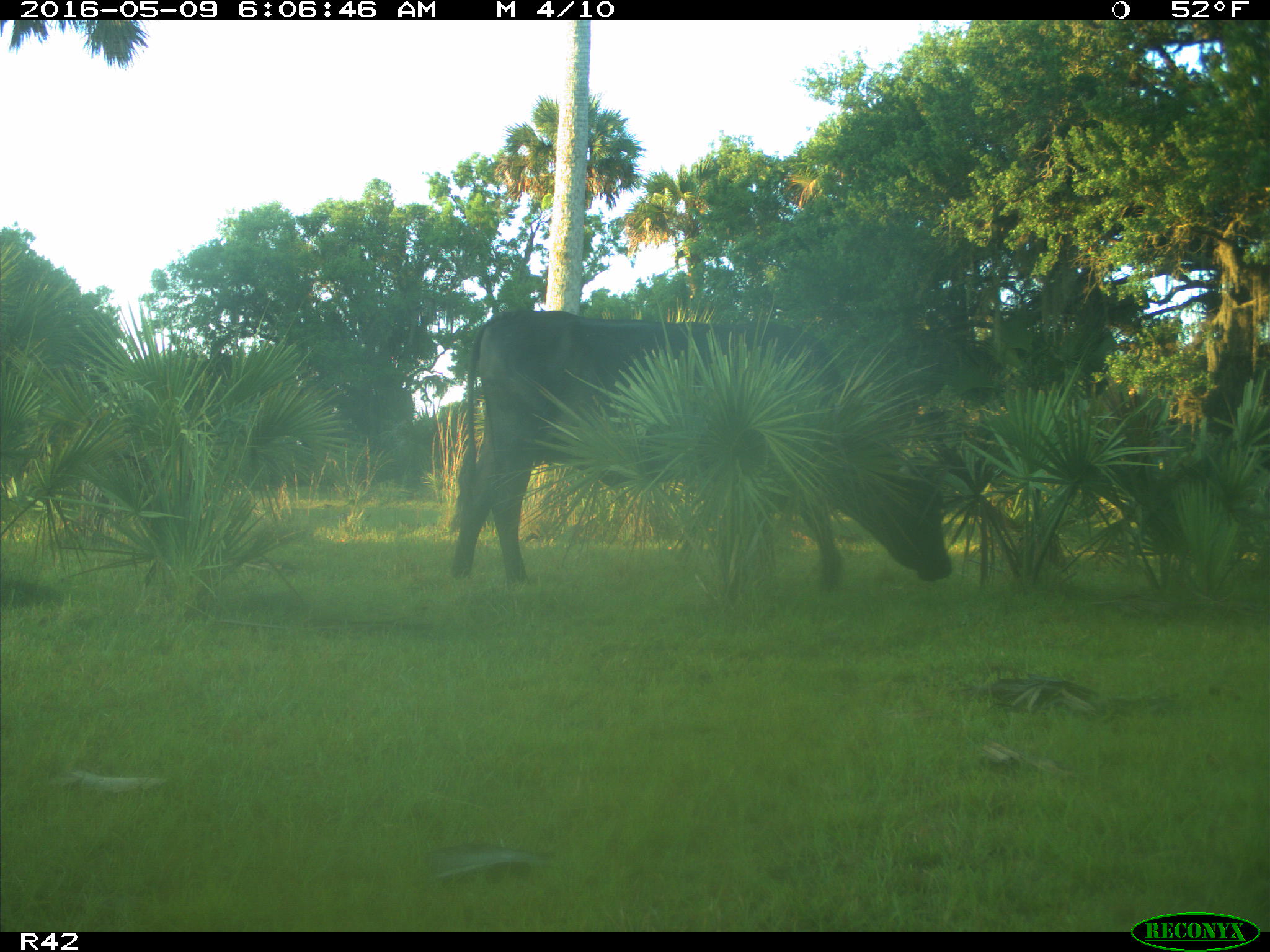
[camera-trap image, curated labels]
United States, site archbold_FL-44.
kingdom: Animalia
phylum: Chordata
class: Mammalia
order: Artiodactyla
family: Bovidae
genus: Bos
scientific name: Bos taurus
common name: domestic cow